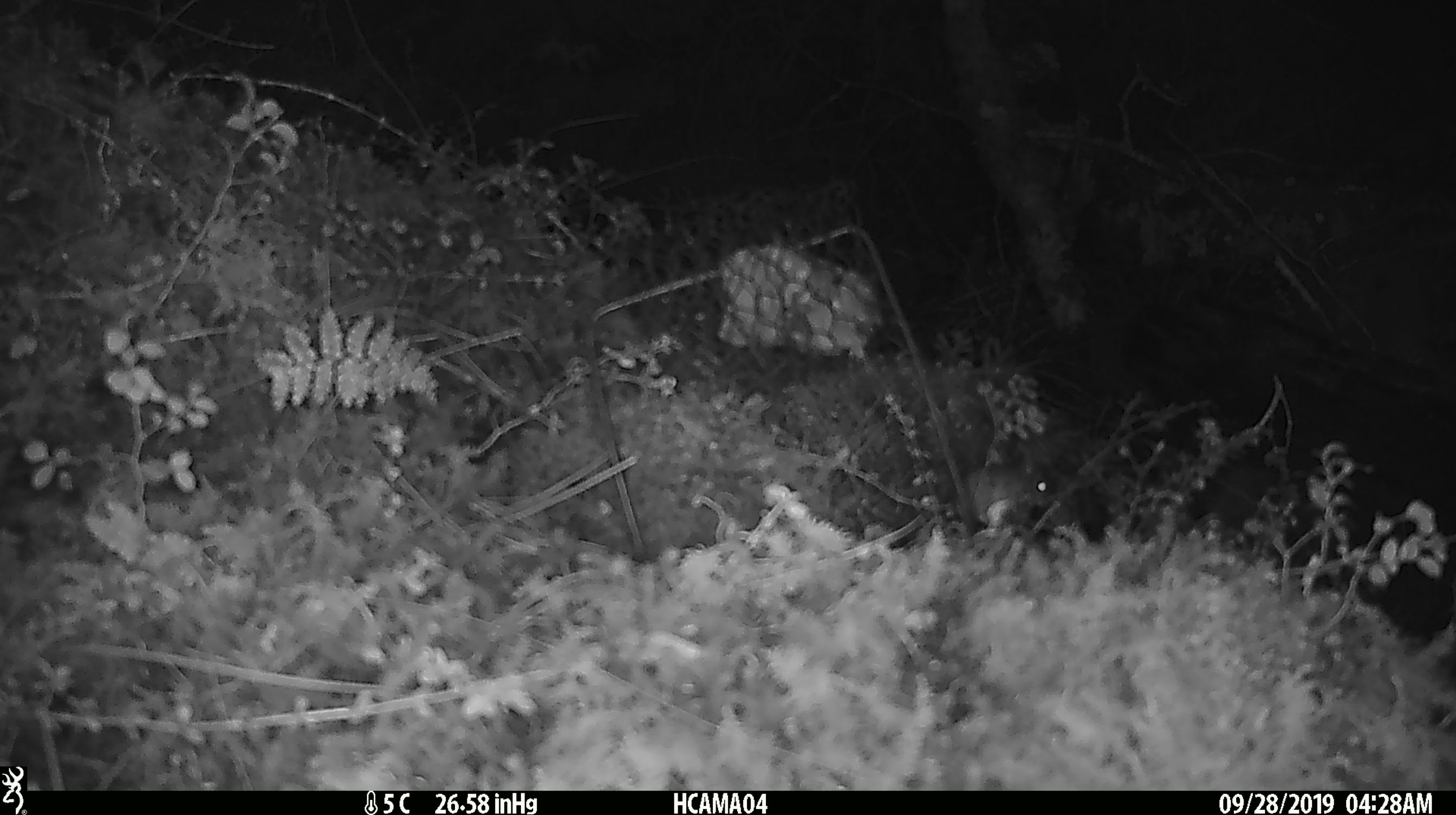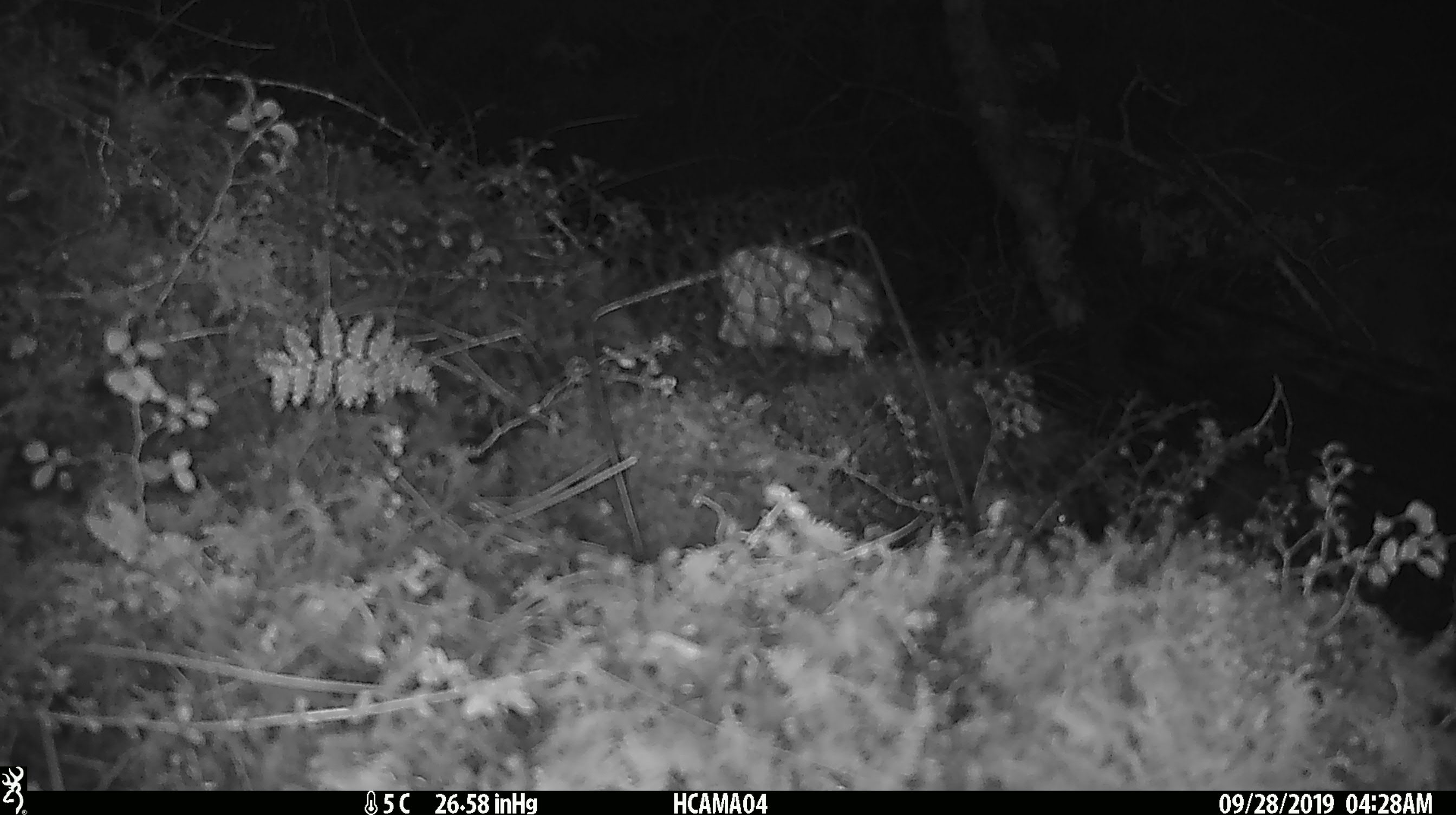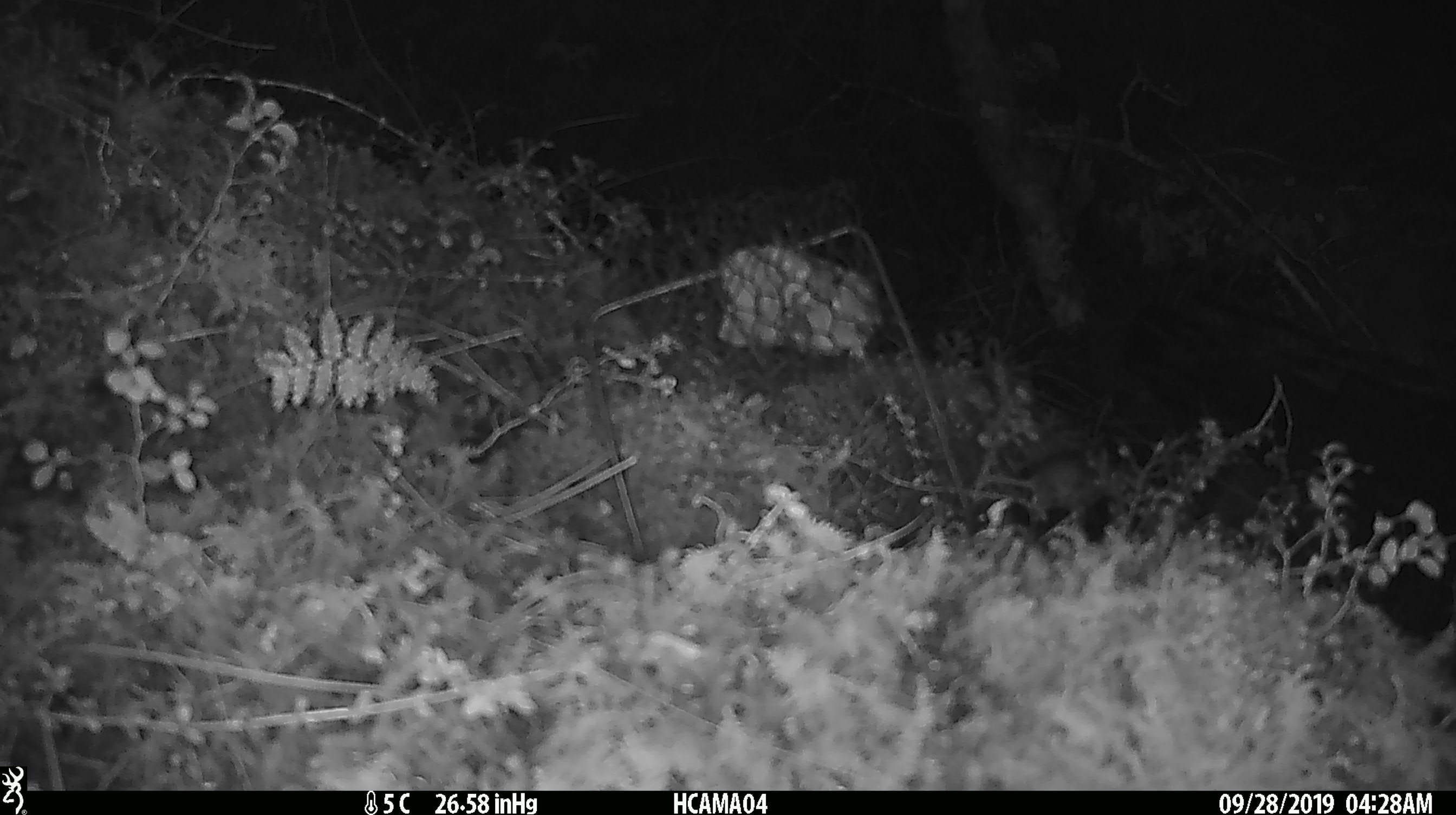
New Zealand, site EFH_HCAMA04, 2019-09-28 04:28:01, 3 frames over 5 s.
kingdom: Animalia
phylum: Chordata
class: Mammalia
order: Rodentia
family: Muridae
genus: Mus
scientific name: Mus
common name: mouse